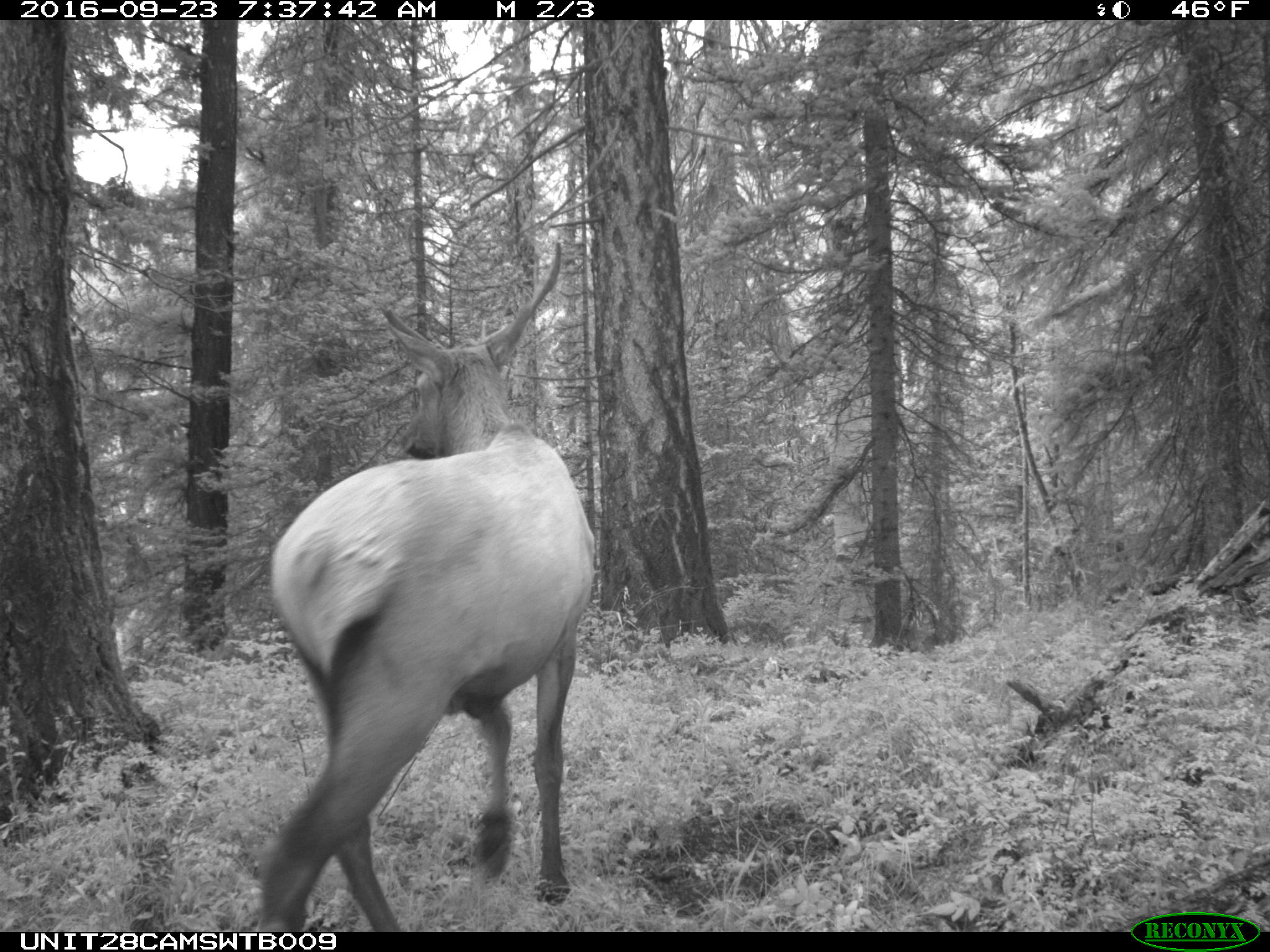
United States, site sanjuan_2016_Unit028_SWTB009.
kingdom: Animalia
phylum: Chordata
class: Mammalia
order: Artiodactyla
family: Cervidae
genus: Cervus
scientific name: Cervus elaphus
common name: red deer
Cervus elaphus (red deer).